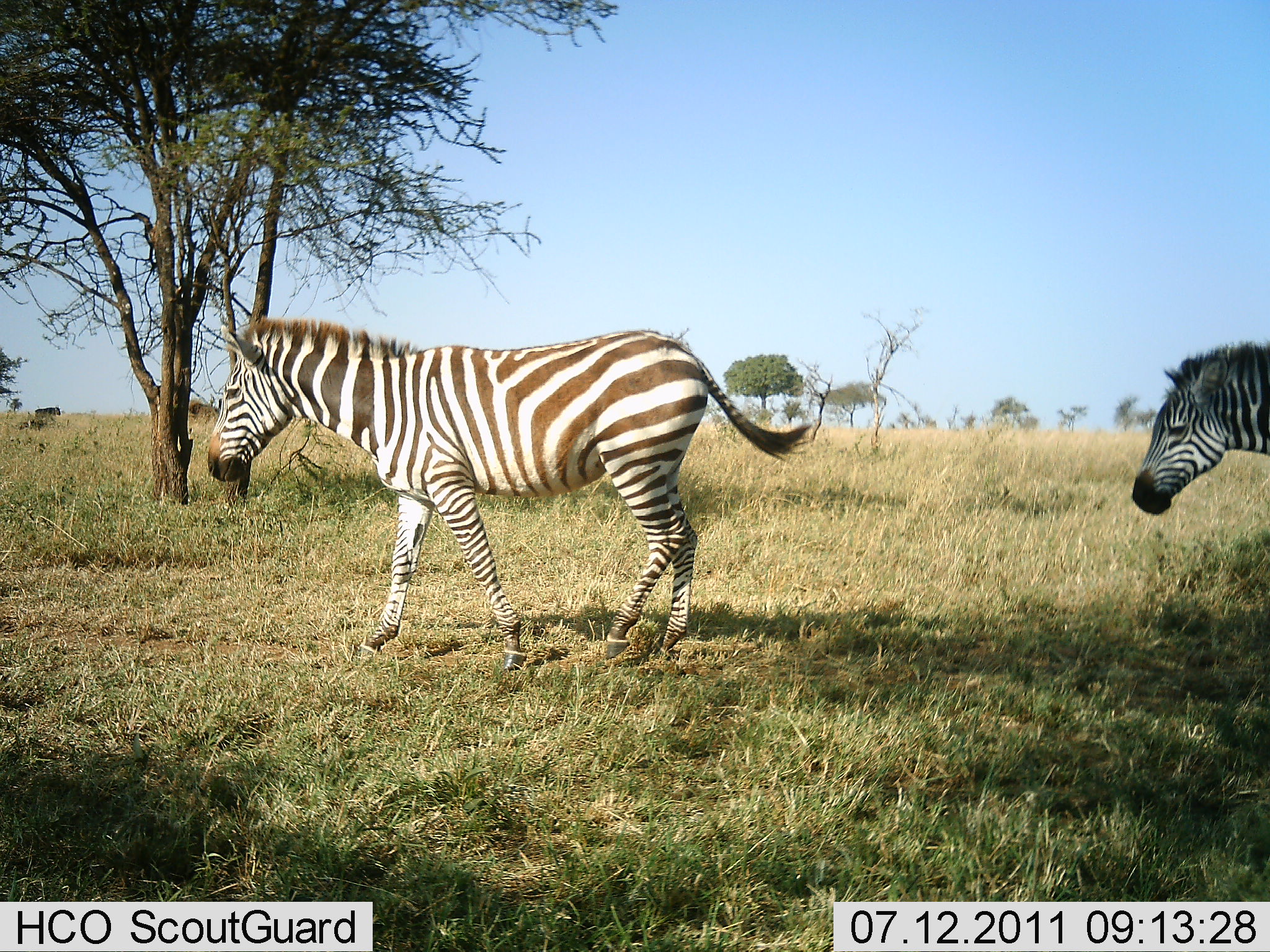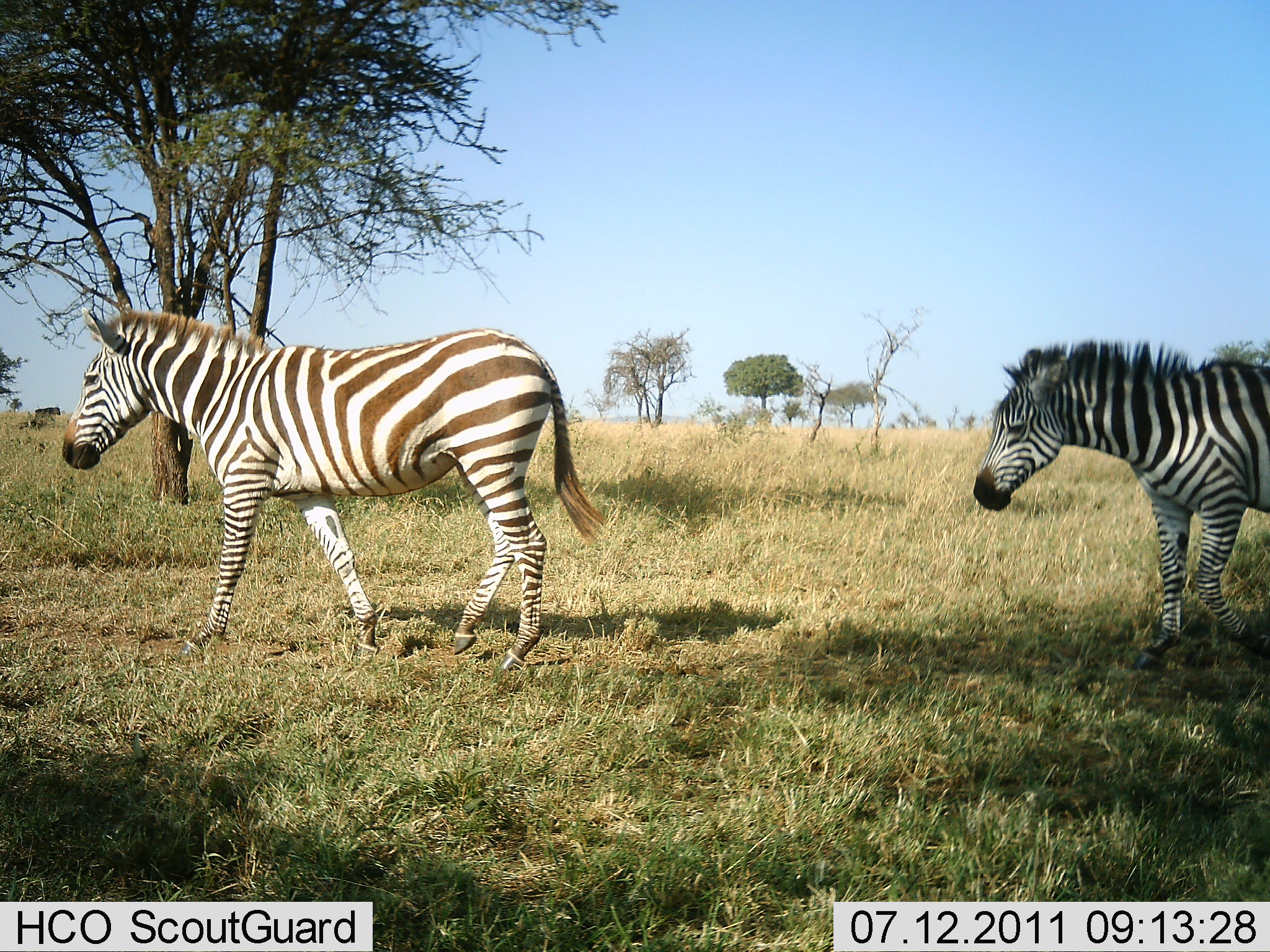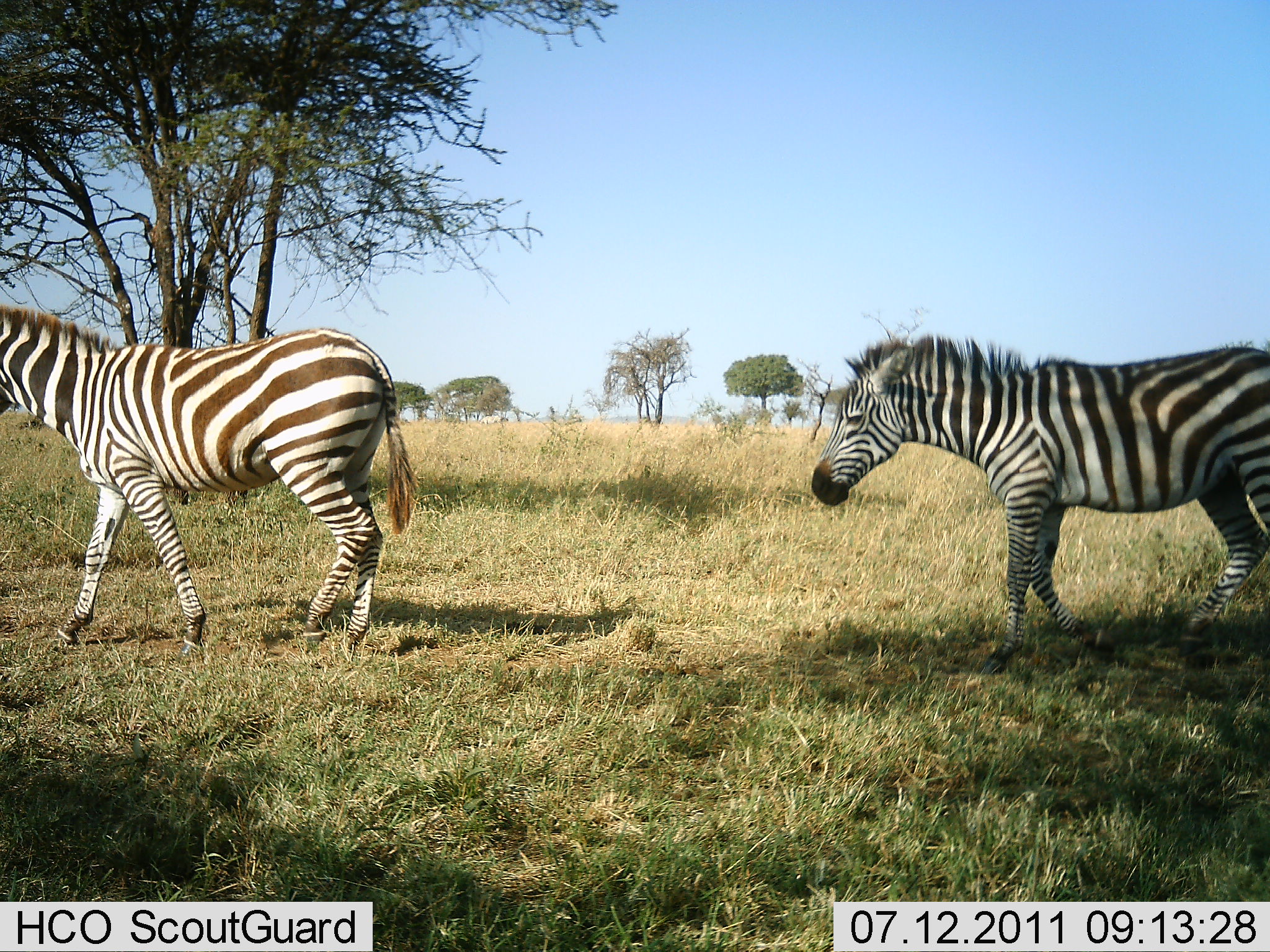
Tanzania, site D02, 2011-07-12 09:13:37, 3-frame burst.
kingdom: Animalia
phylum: Chordata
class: Mammalia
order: Perissodactyla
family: Equidae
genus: Equus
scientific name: Equus quagga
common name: plains zebra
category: zebra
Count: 2.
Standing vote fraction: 14%.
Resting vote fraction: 0%.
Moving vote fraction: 86%.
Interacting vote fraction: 0%.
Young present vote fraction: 0%.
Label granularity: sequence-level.